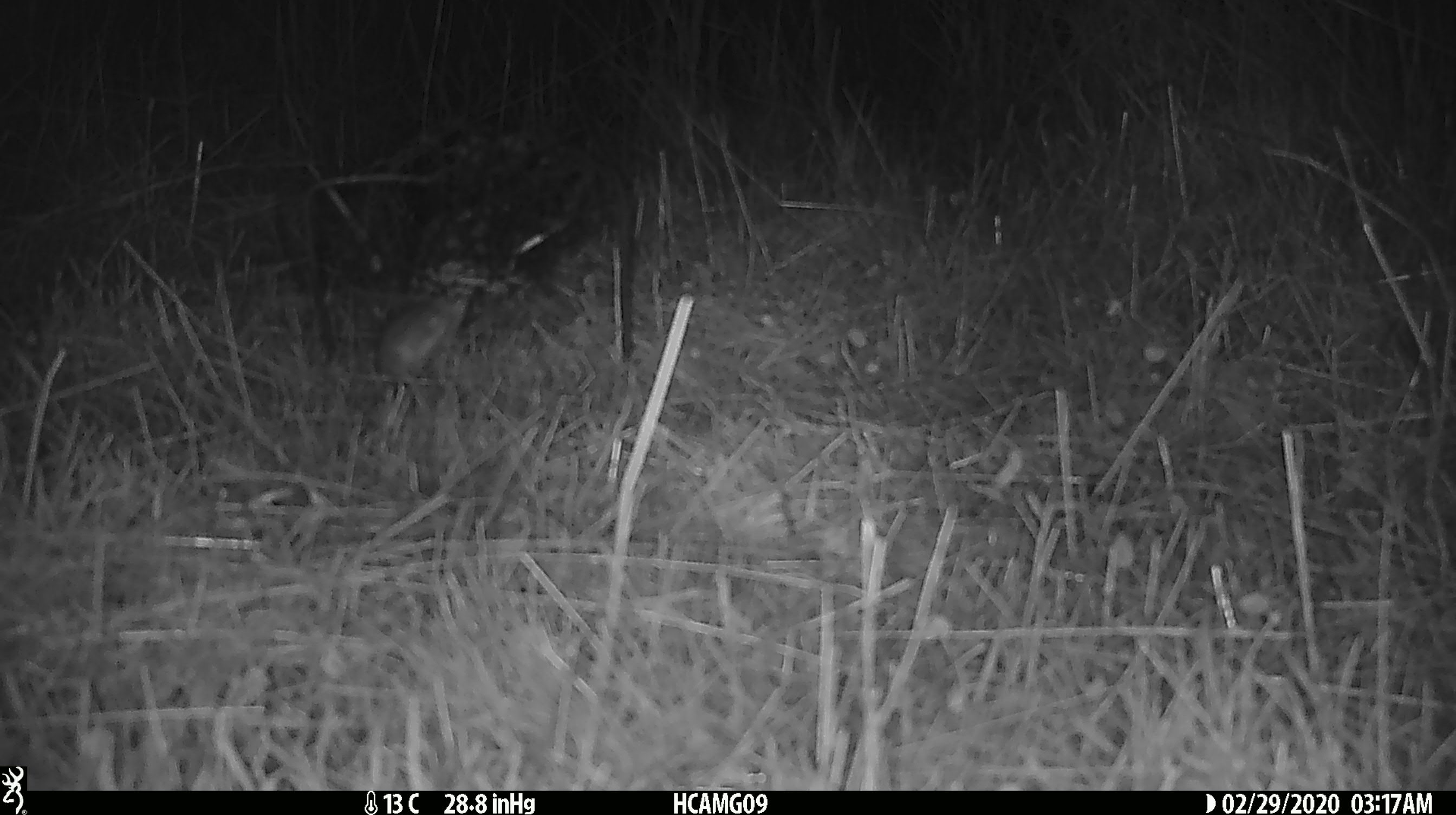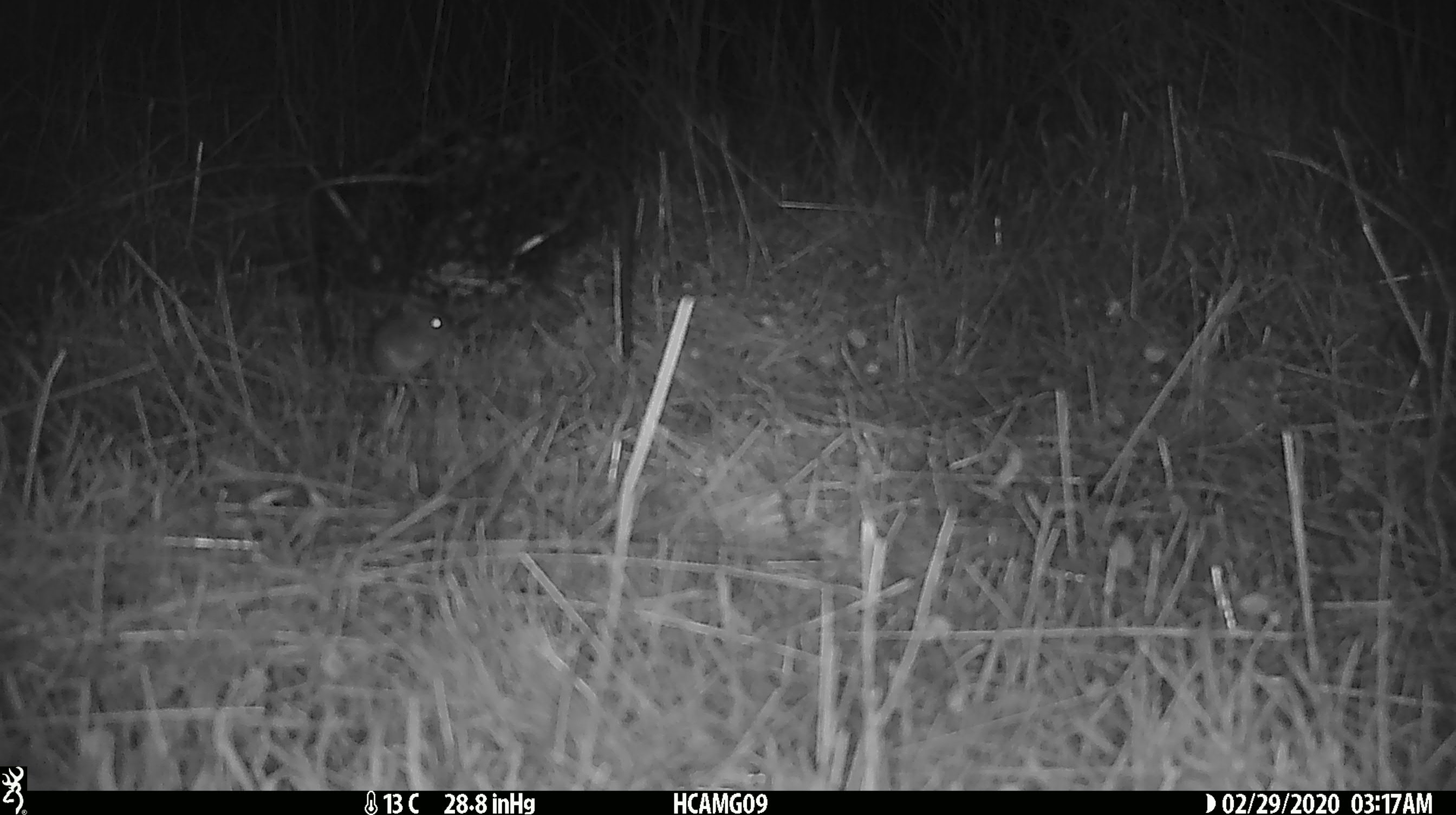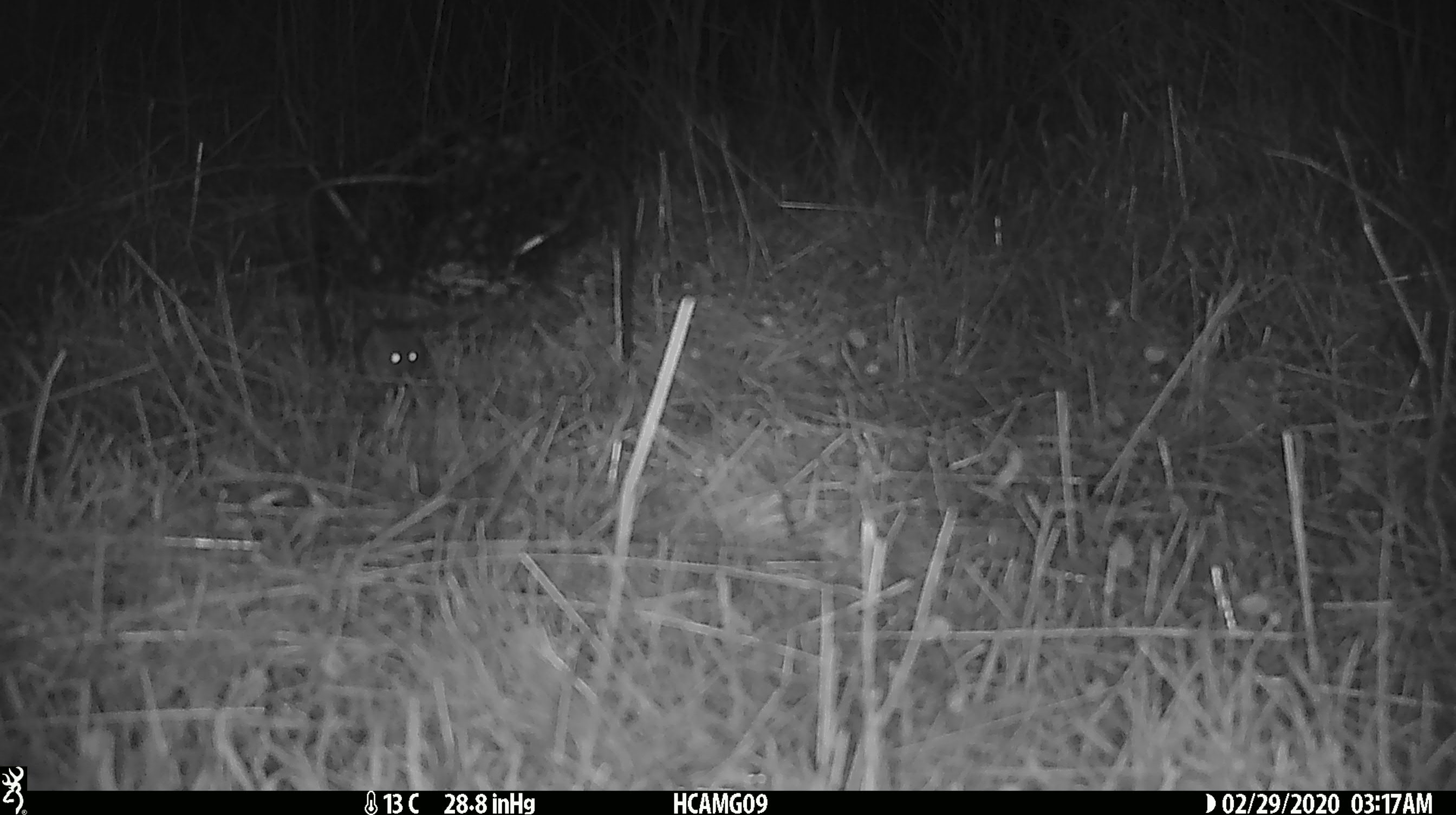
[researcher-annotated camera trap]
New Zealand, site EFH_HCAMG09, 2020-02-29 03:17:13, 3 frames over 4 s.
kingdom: Animalia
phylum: Chordata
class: Mammalia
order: Rodentia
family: Muridae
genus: Mus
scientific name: Mus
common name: mouse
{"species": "mouse (Mus)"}